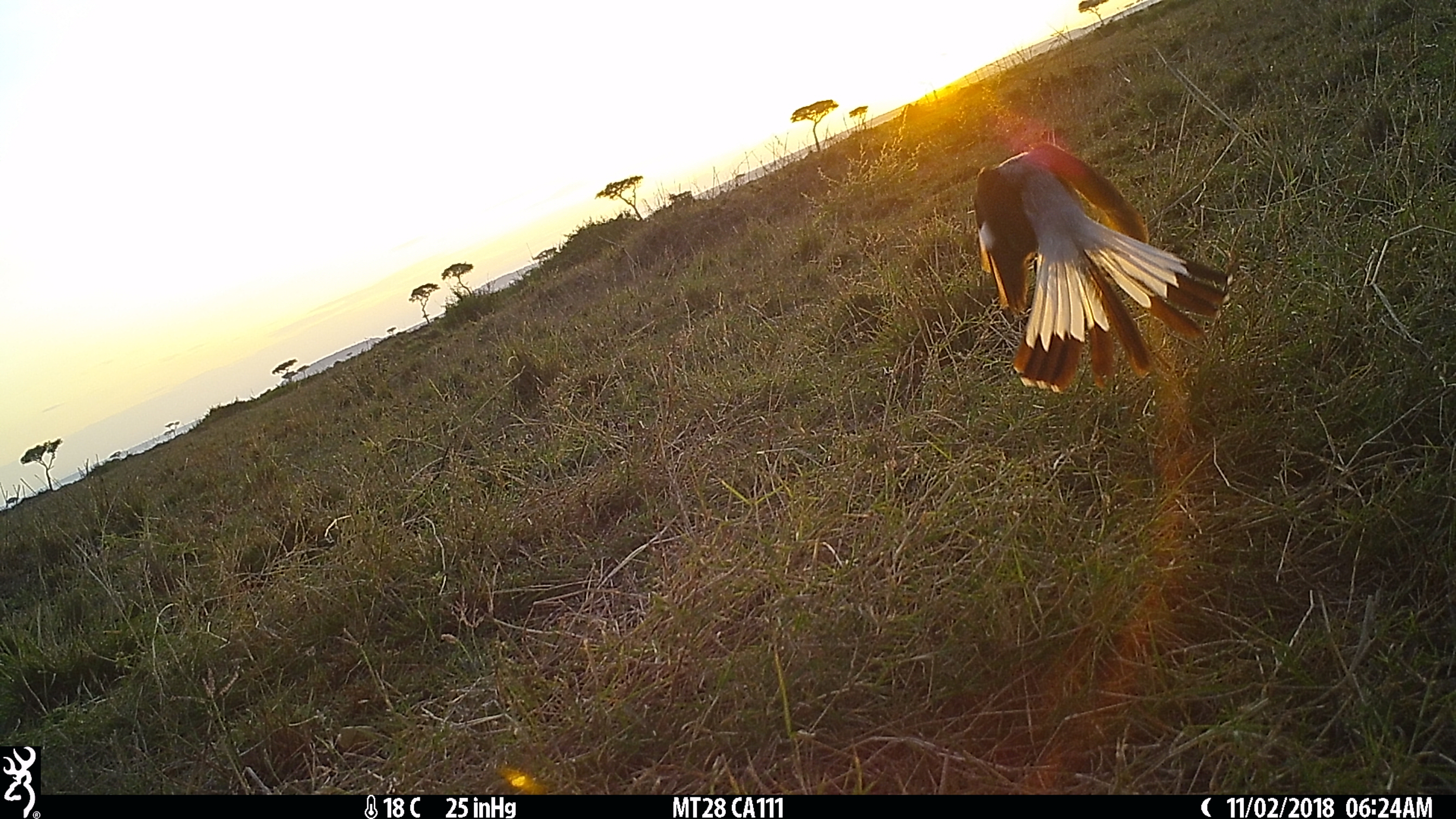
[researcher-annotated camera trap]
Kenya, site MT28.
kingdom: Animalia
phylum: Chordata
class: Aves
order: Passeriformes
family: Muscicapidae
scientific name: Muscicapidae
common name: flycatcher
Flycatcher (Muscicapidae).